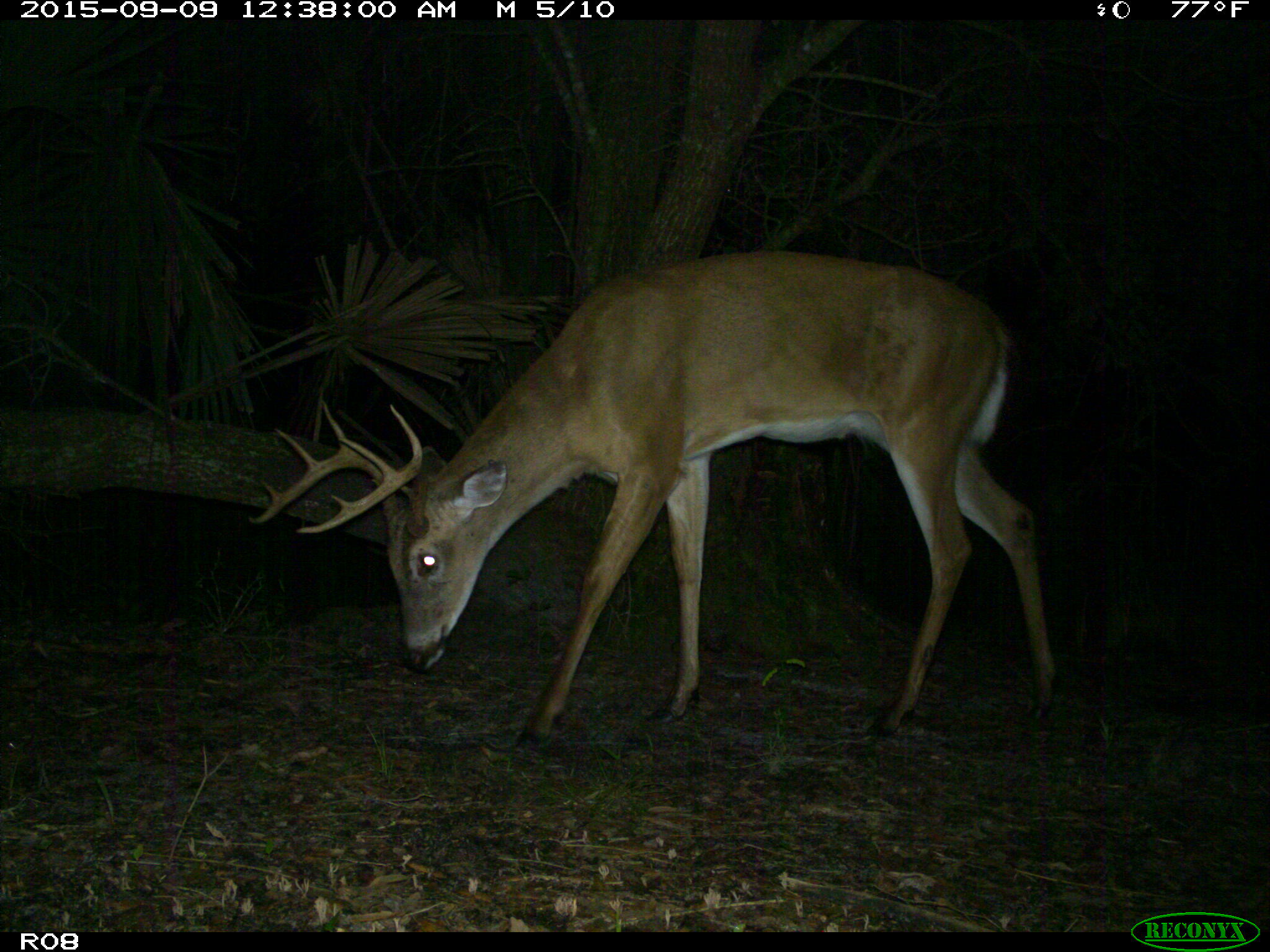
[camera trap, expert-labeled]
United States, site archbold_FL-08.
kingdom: Animalia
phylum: Chordata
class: Mammalia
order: Artiodactyla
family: Cervidae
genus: Odocoileus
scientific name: Odocoileus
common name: deer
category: unidentified deer